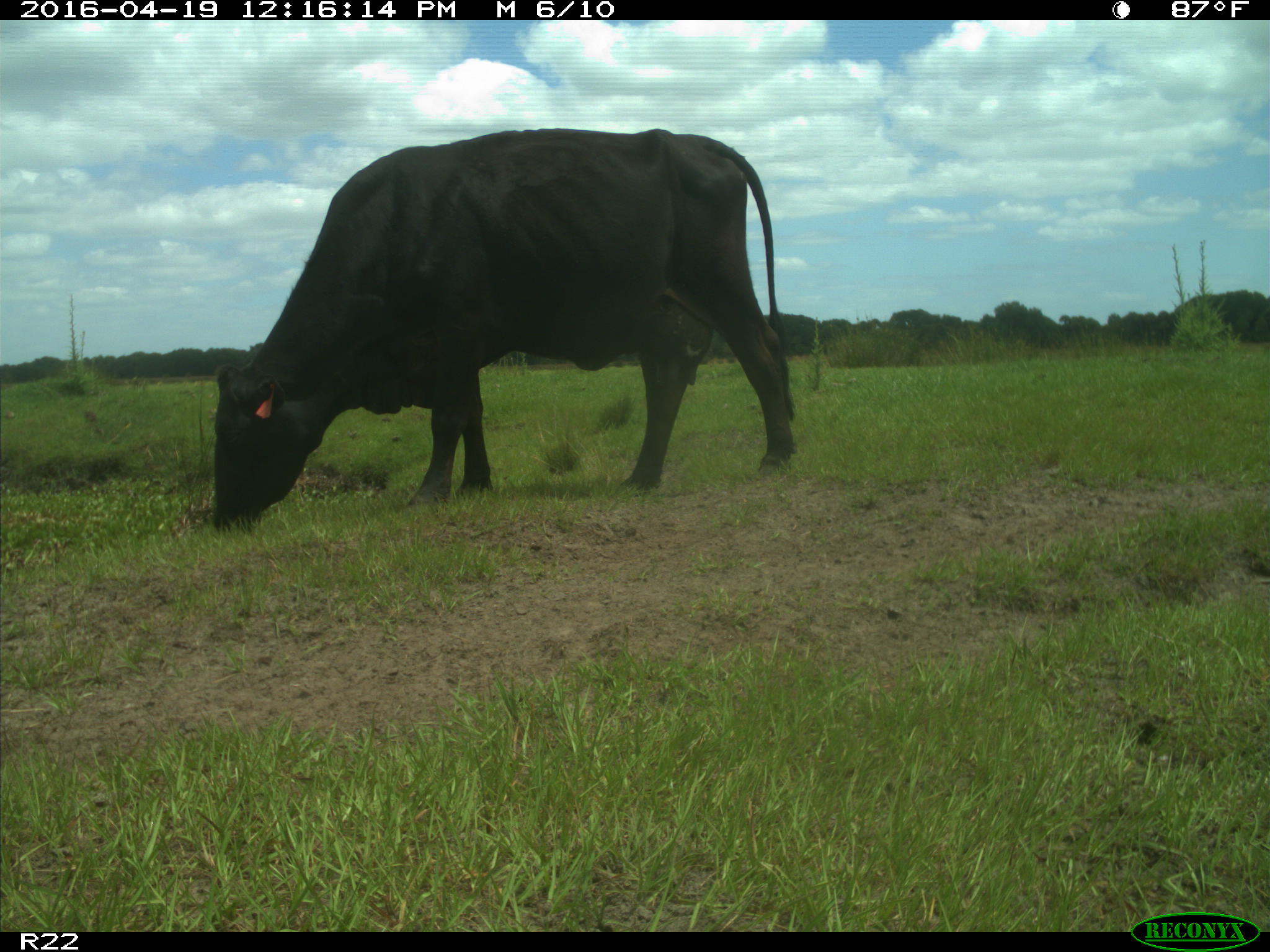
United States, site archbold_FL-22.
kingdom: Animalia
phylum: Chordata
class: Mammalia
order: Artiodactyla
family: Bovidae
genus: Bos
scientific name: Bos taurus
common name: domestic cow